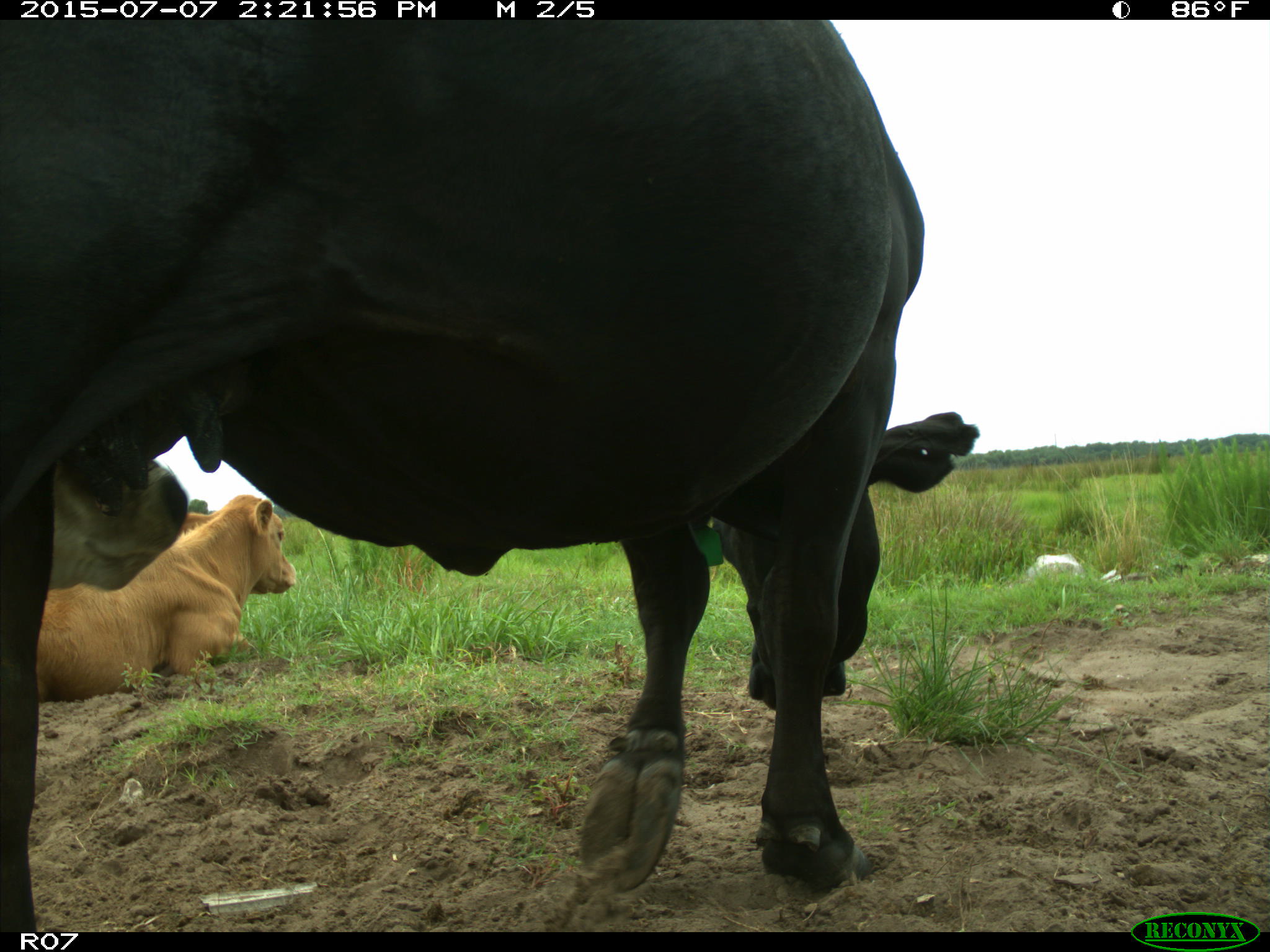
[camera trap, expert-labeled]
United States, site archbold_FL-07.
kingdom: Animalia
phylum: Chordata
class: Mammalia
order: Artiodactyla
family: Bovidae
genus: Bos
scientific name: Bos taurus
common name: domestic cow